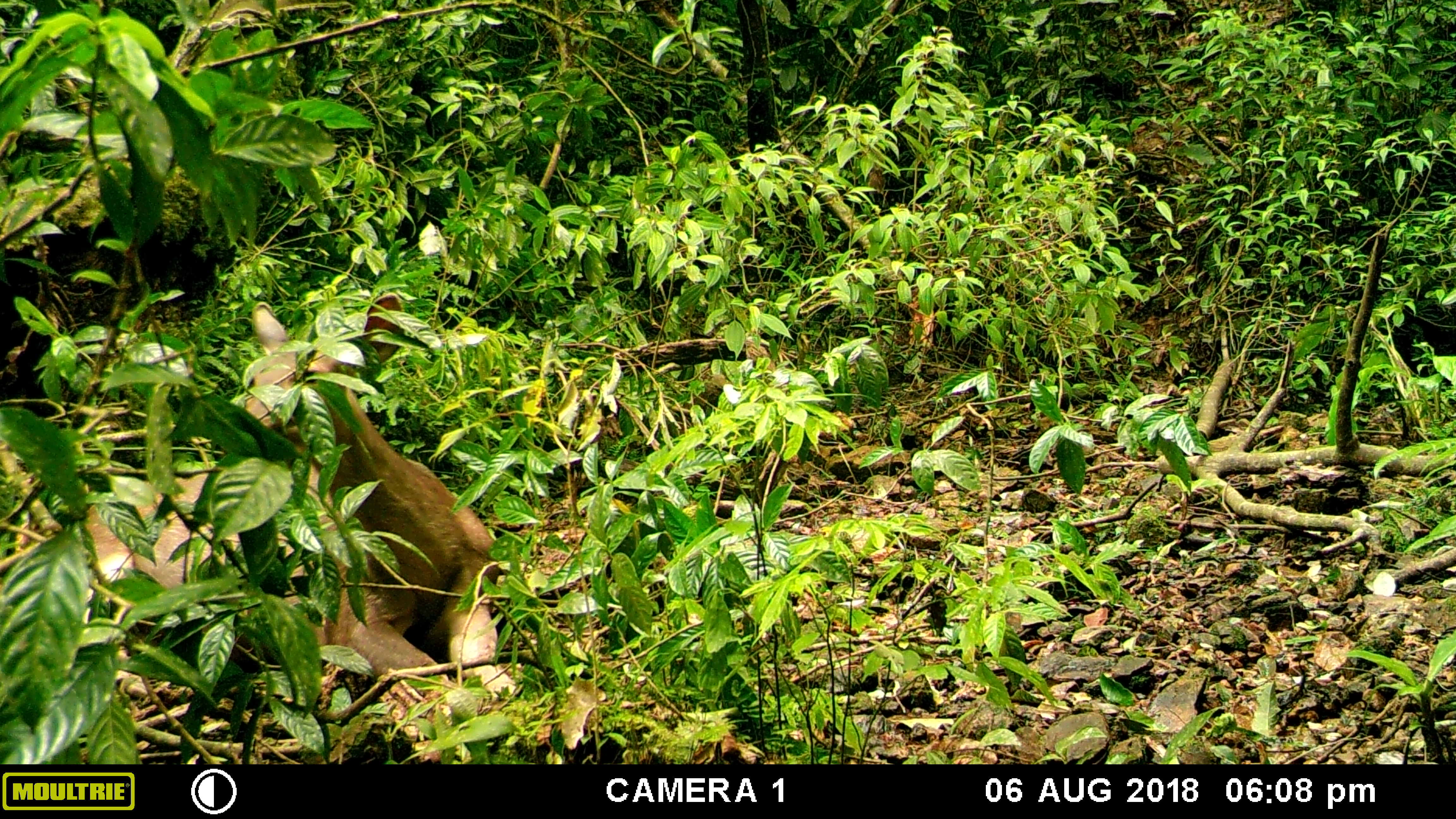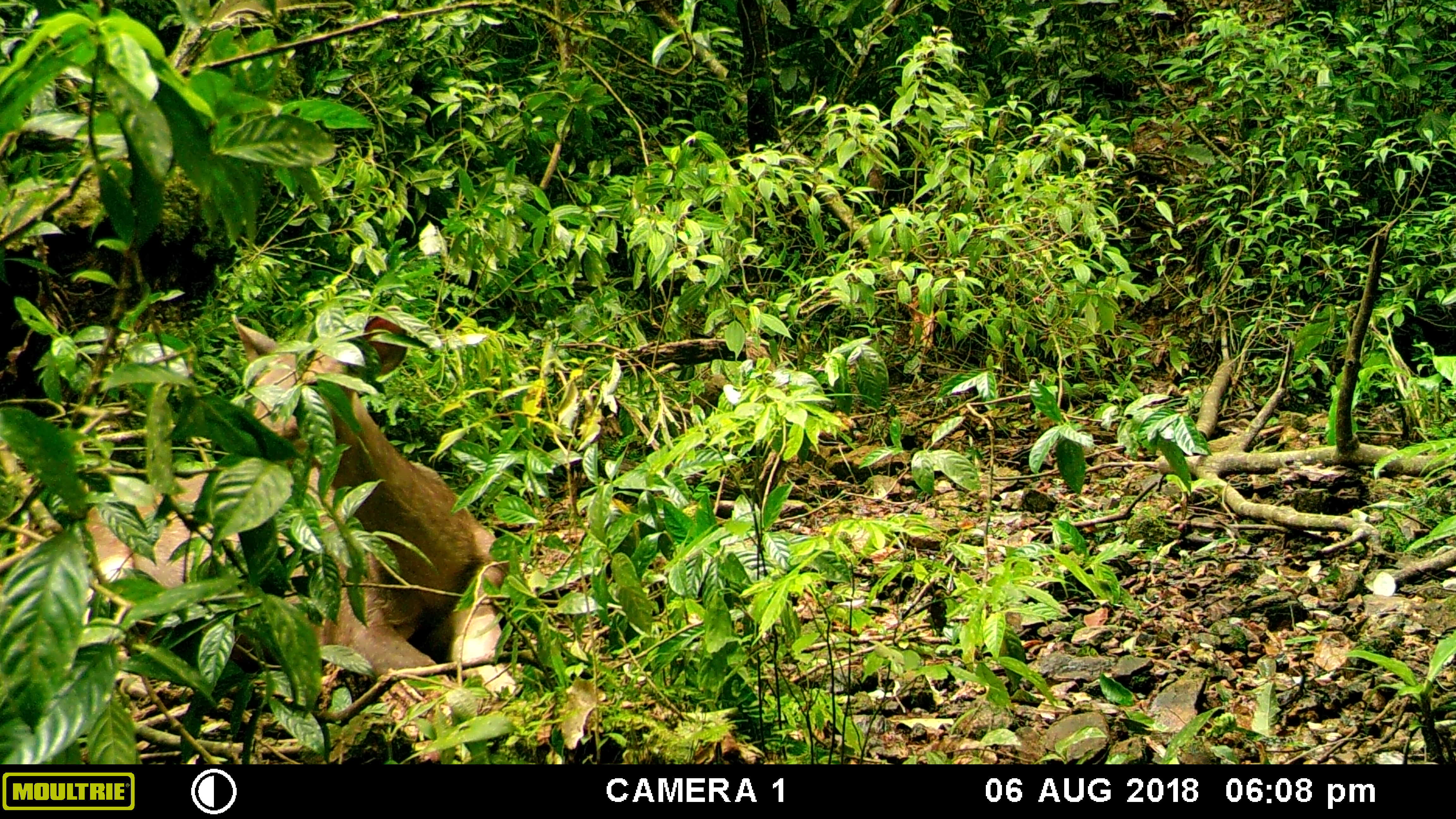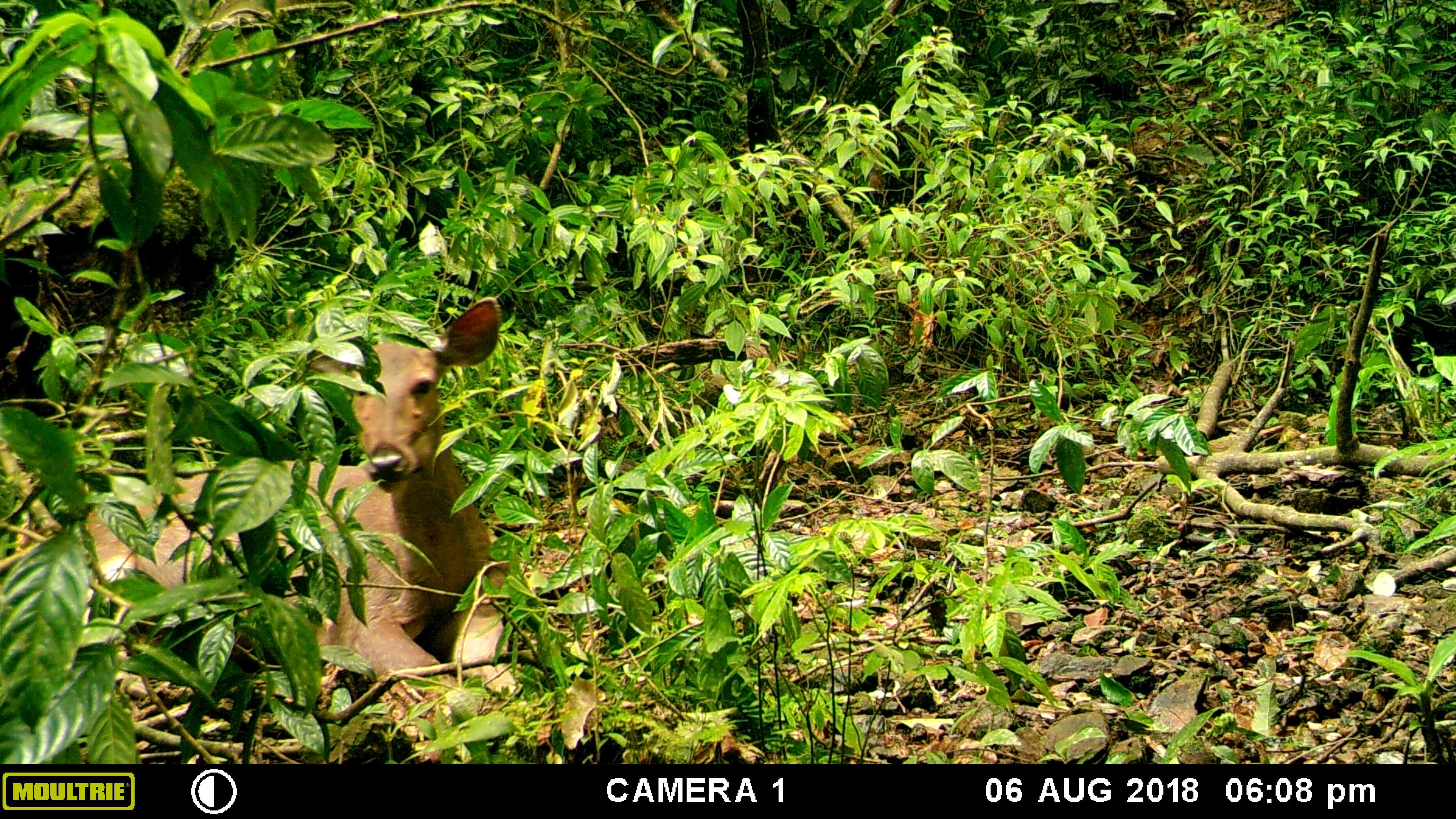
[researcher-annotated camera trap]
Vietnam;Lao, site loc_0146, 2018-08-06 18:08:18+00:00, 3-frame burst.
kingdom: Animalia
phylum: Chordata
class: Mammalia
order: Artiodactyla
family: Cervidae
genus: Rusa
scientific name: Rusa unicolor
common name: sambar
Sambar (Rusa unicolor). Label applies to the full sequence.